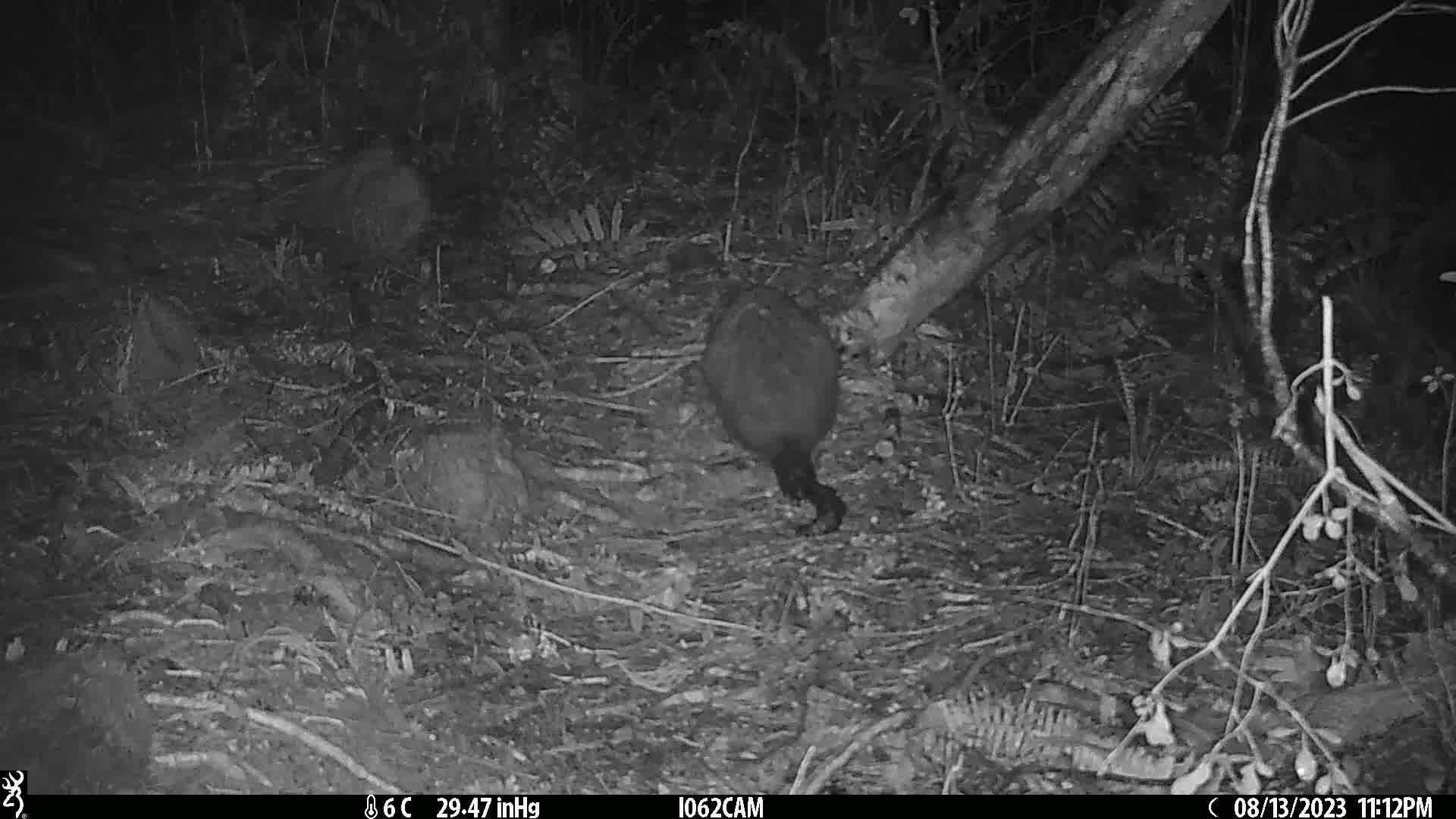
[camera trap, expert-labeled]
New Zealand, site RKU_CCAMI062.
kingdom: Animalia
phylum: Chordata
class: Mammalia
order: Diprotodontia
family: Phalangeridae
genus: Trichosurus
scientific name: Trichosurus vulpecula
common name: common brushtail possum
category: possum